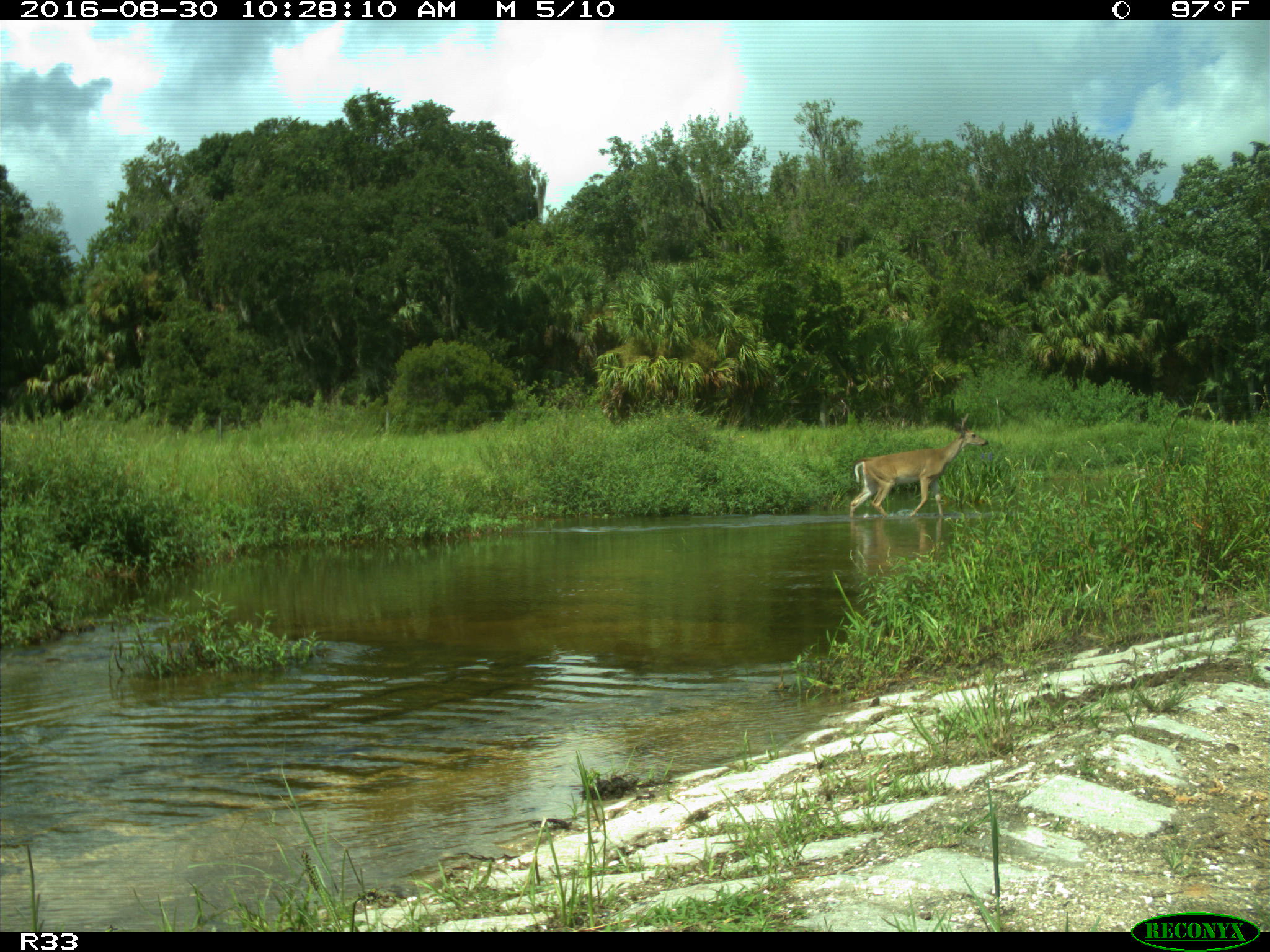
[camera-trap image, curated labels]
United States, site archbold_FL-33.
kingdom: Animalia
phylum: Chordata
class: Mammalia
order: Artiodactyla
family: Cervidae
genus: Odocoileus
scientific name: Odocoileus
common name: deer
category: unidentified deer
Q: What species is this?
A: Unidentified deer (deer) (Odocoileus).